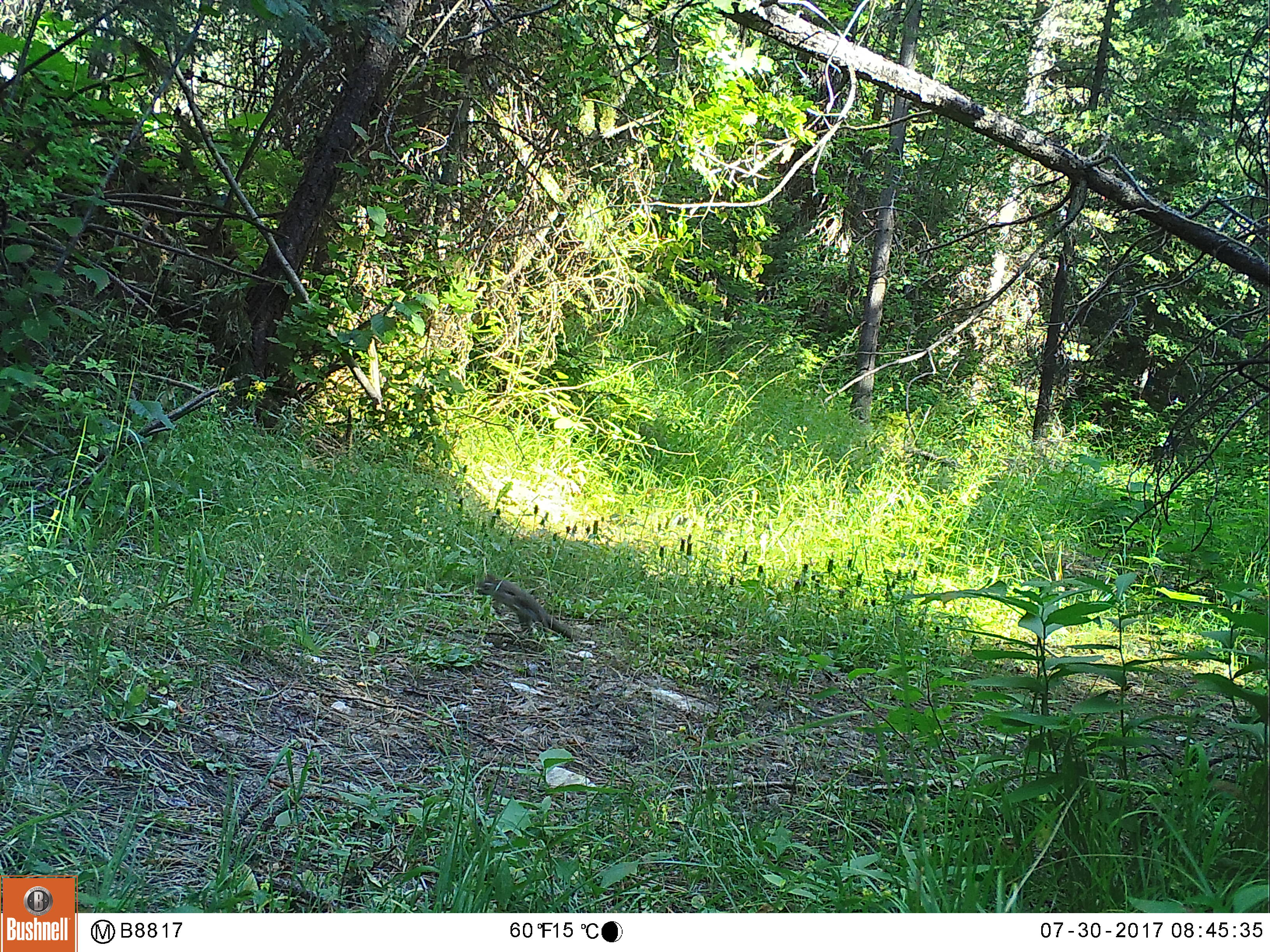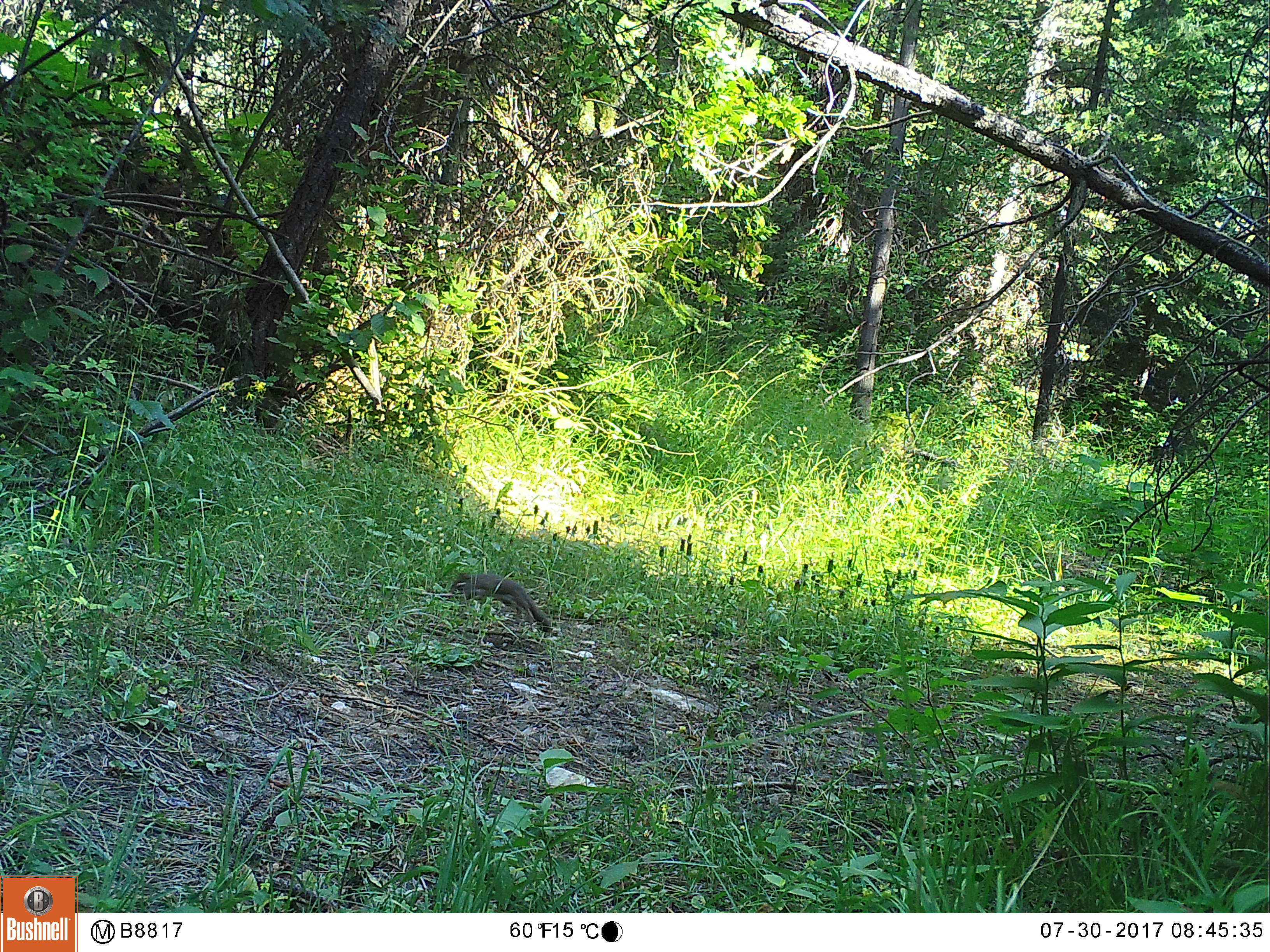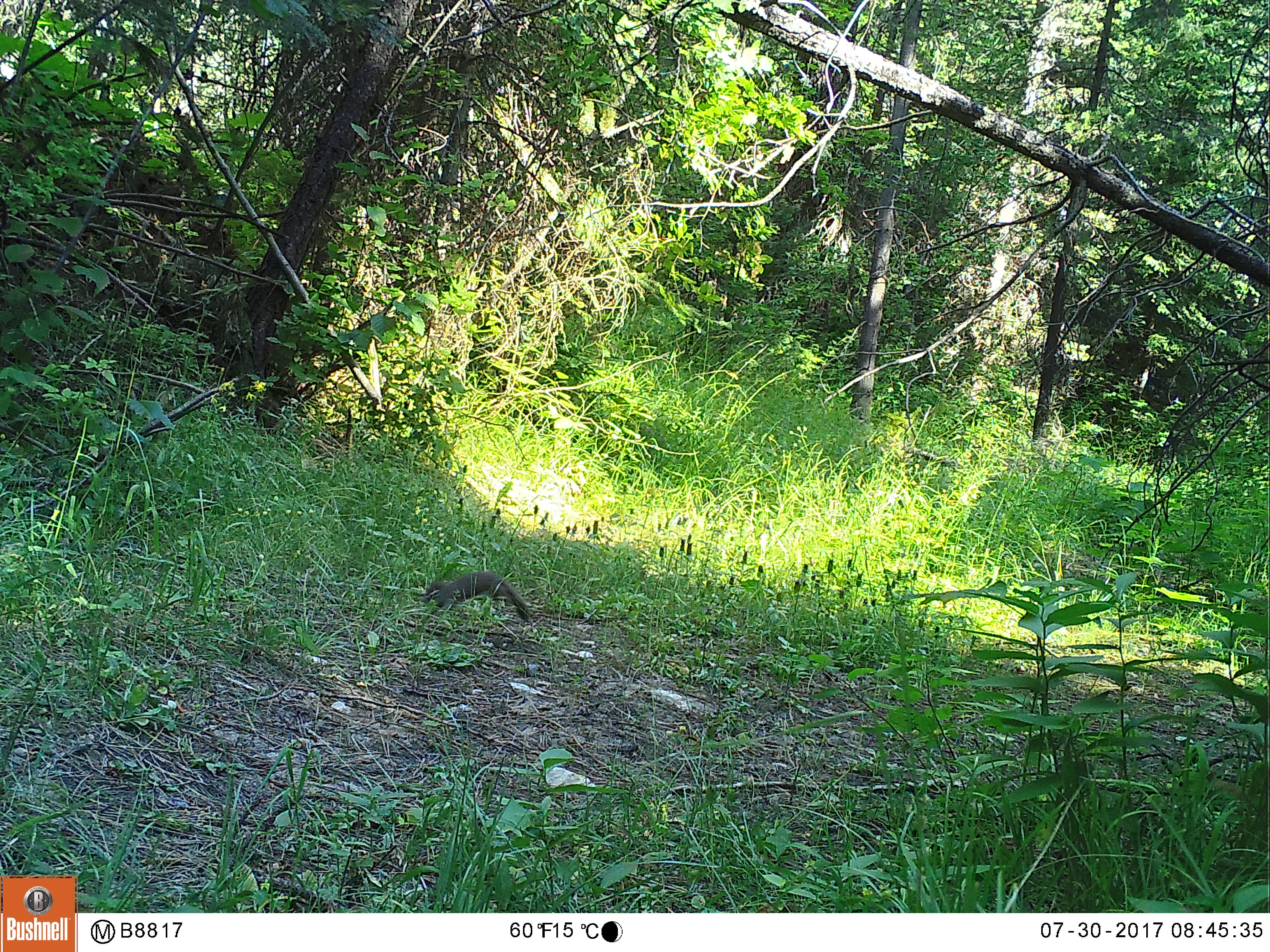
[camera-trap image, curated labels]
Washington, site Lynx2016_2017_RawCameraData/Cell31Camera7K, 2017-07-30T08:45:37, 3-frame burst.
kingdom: Animalia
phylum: Chordata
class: Mammalia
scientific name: Mammalia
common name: small mammal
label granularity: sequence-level